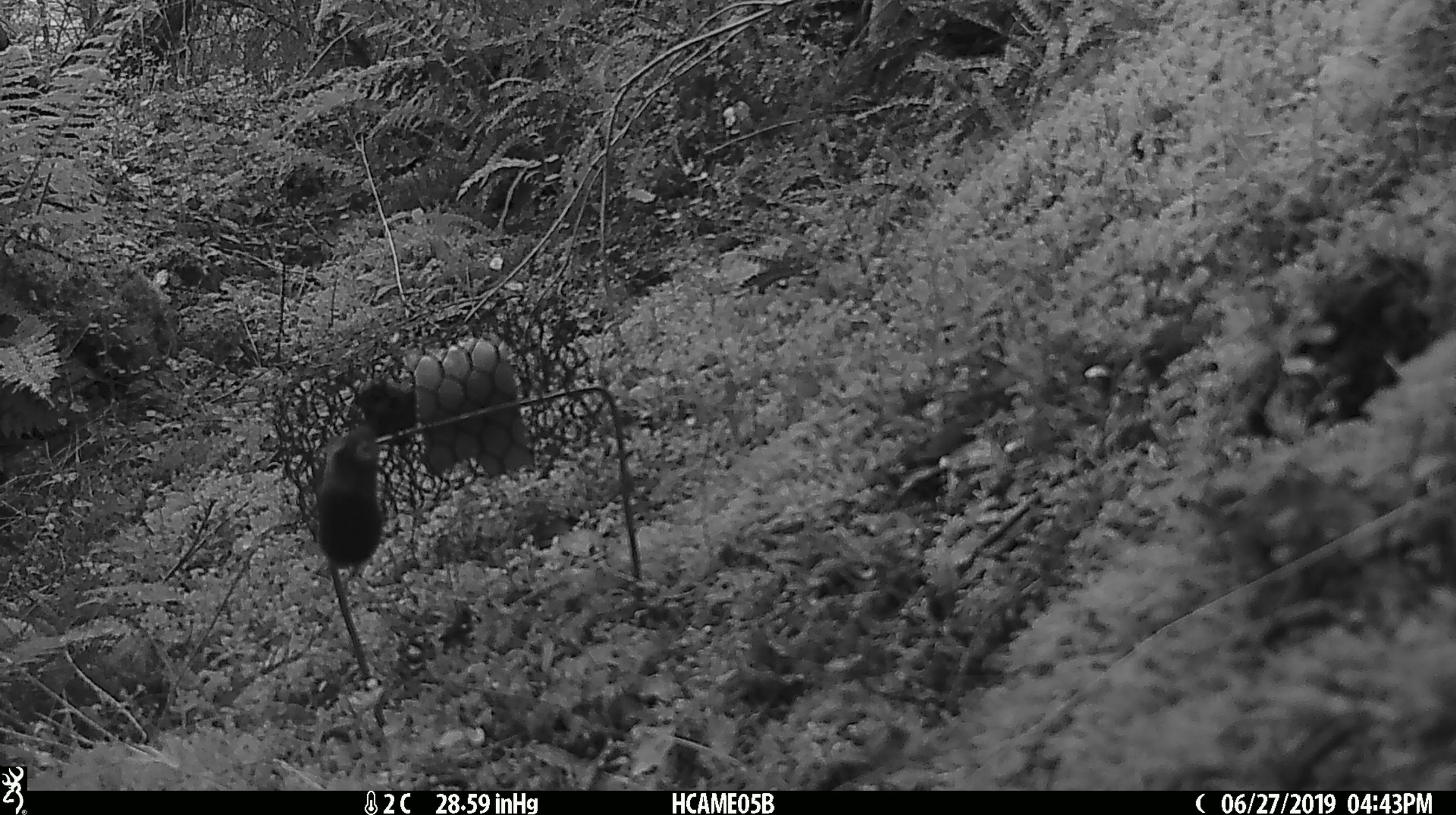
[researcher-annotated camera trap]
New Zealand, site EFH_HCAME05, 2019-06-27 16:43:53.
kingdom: Animalia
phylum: Chordata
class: Mammalia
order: Rodentia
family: Muridae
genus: Mus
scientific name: Mus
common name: mouse